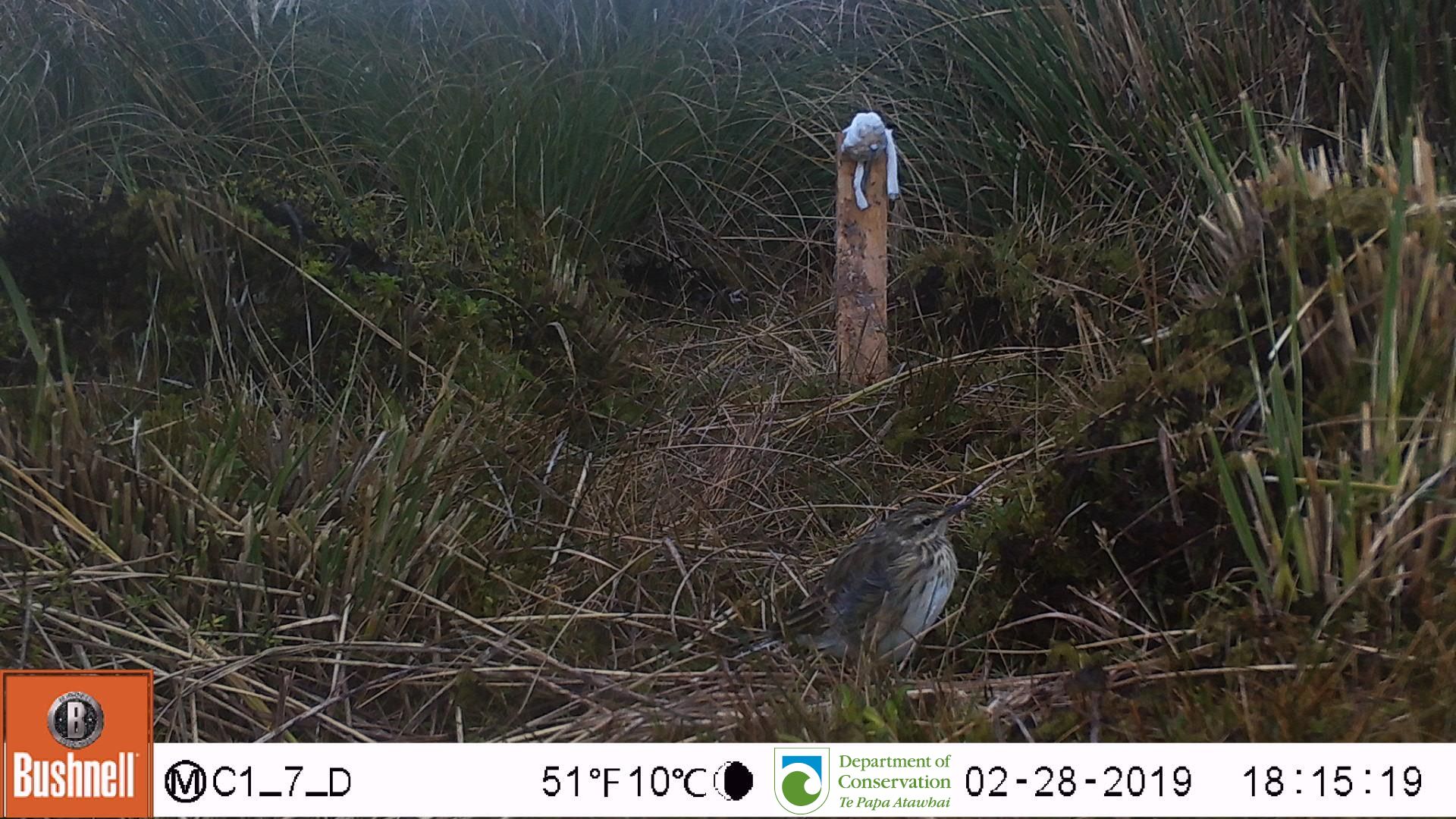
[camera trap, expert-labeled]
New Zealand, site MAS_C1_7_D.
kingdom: Animalia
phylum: Chordata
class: Aves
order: Passeriformes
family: Motacillidae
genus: Anthus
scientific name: Anthus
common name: pipit